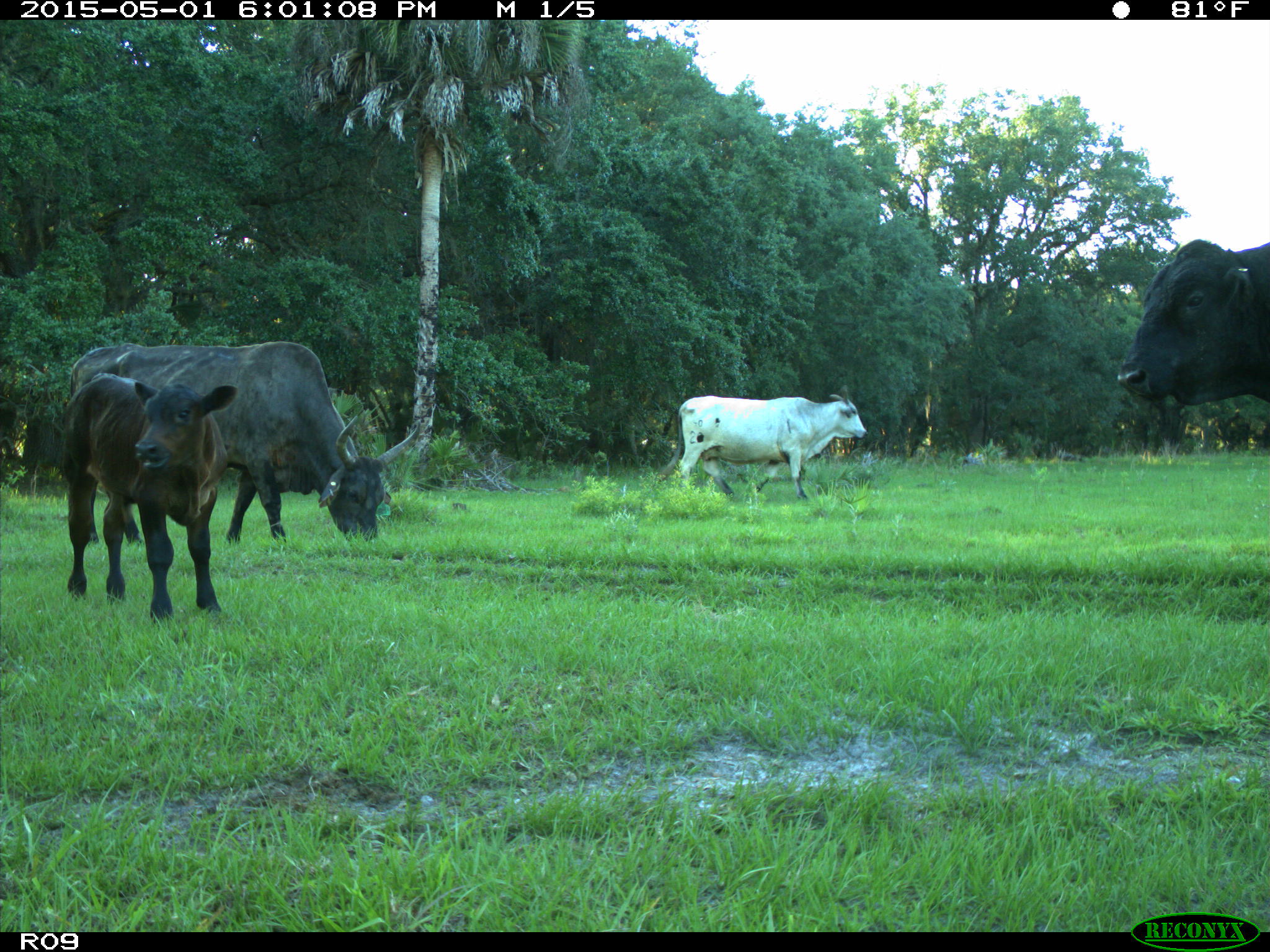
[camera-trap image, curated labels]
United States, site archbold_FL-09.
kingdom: Animalia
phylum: Chordata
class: Mammalia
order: Artiodactyla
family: Bovidae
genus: Bos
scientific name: Bos taurus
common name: domestic cow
Bos taurus (domestic cow).